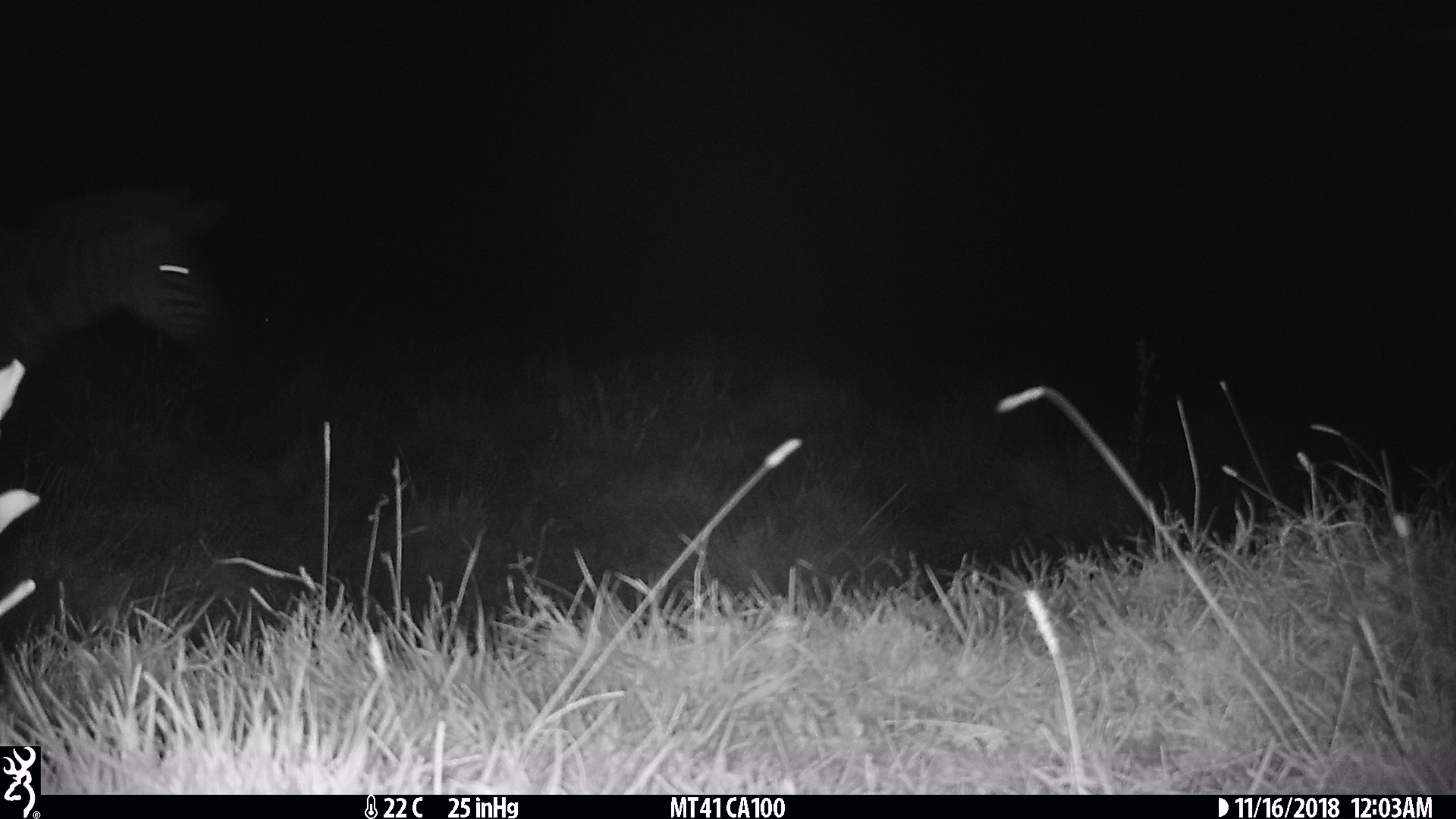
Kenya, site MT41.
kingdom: Animalia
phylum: Chordata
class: Mammalia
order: Perissodactyla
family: Equidae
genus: Equus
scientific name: Equus quagga burchellii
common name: burchell's zebra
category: zebra